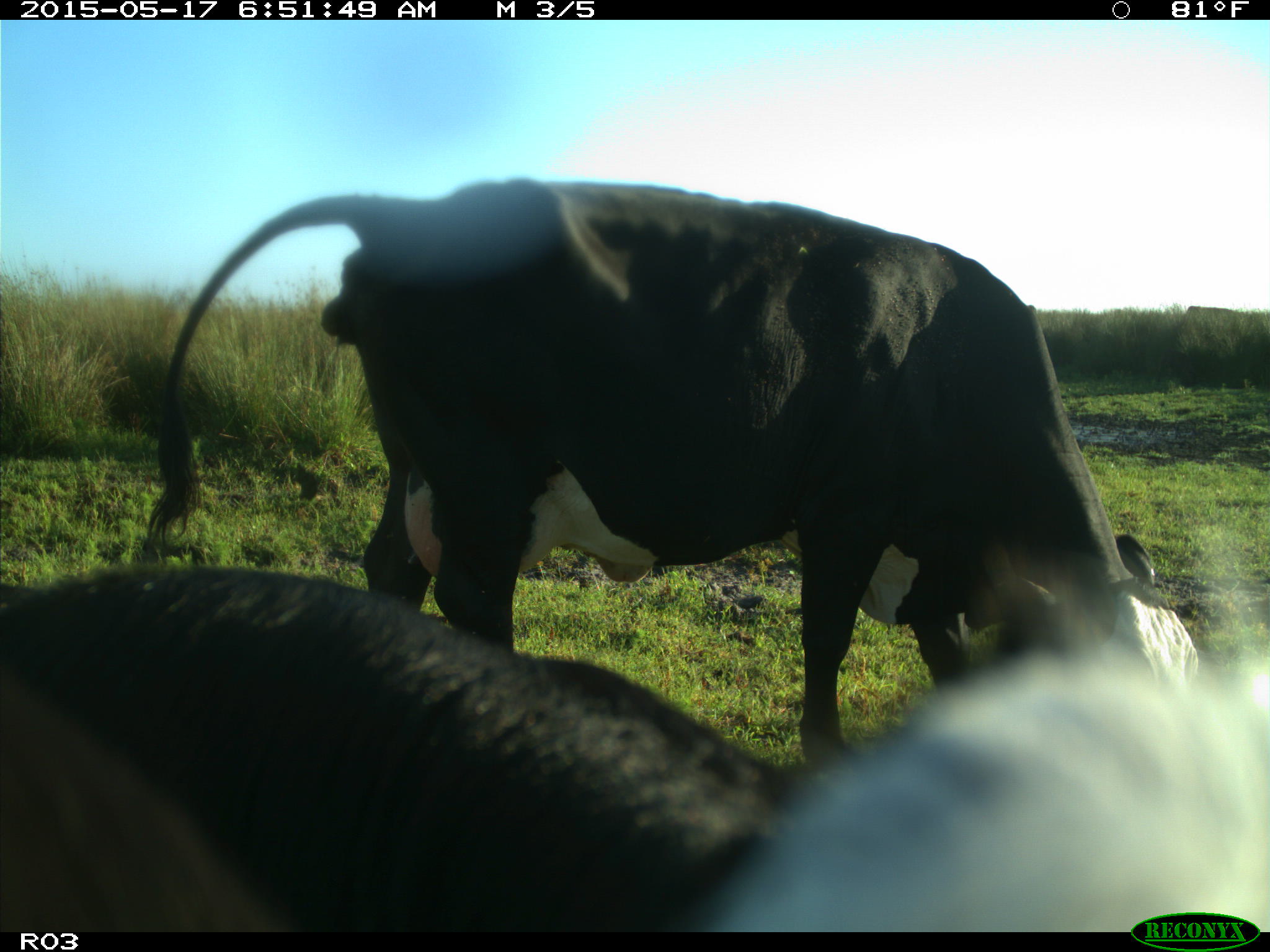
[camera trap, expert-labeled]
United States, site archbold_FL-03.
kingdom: Animalia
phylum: Chordata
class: Mammalia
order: Artiodactyla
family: Bovidae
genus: Bos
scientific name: Bos taurus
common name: domestic cow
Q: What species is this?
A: Bos taurus (domestic cow).